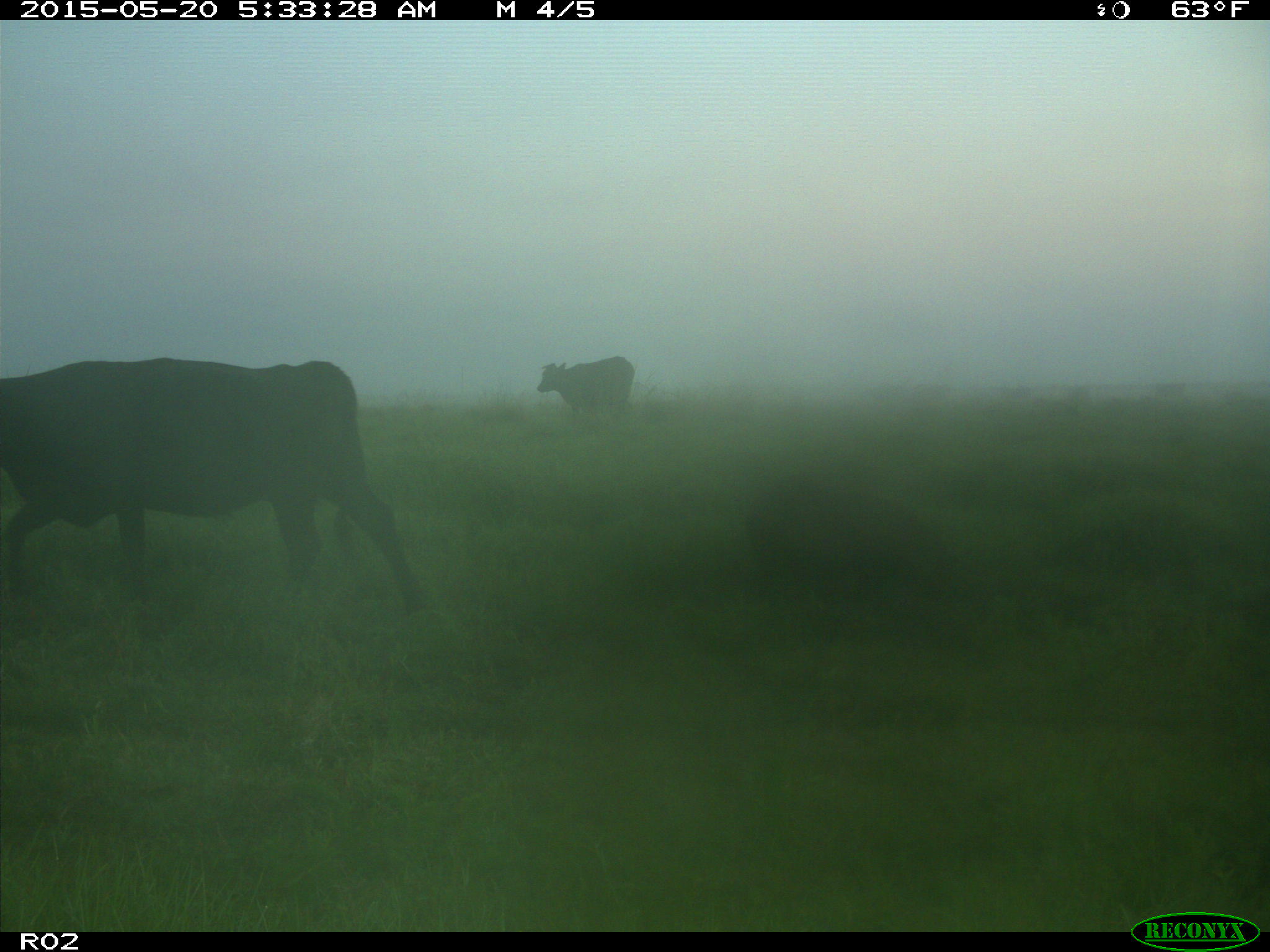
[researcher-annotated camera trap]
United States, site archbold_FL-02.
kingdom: Animalia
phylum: Chordata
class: Mammalia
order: Artiodactyla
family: Bovidae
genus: Bos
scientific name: Bos taurus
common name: domestic cow